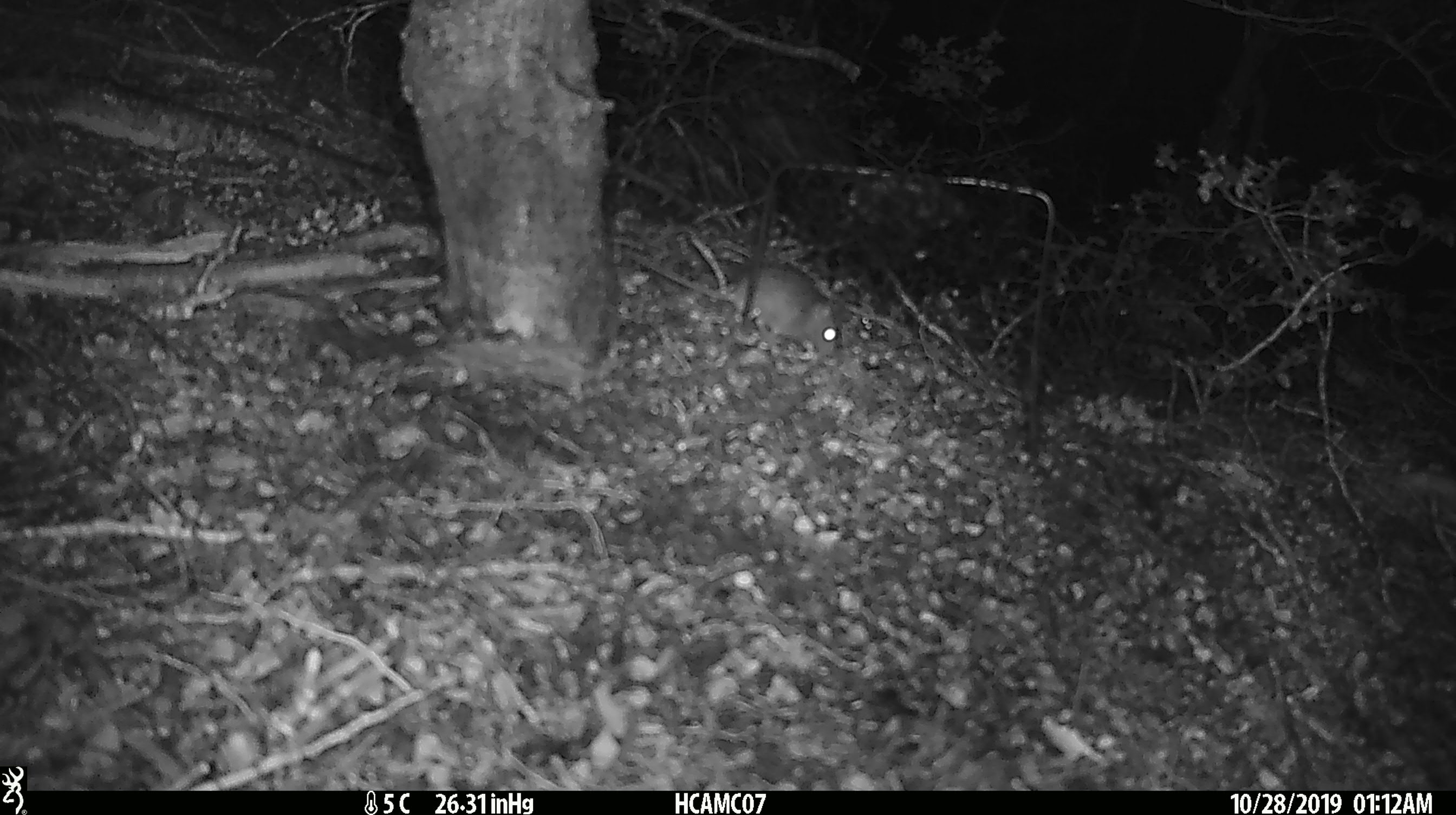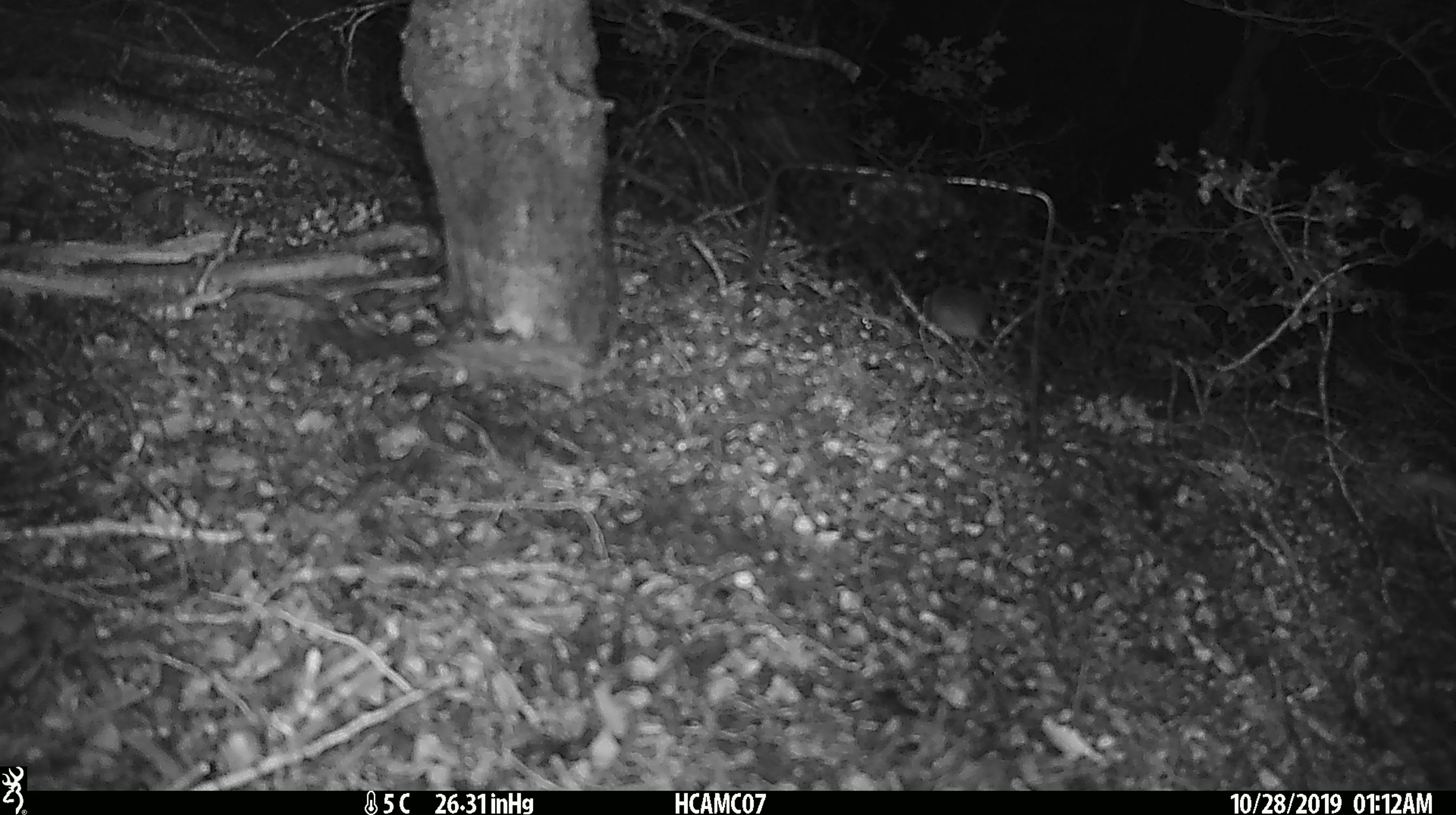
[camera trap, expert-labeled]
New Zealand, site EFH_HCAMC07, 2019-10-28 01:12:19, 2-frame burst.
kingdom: Animalia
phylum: Chordata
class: Mammalia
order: Rodentia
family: Muridae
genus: Mus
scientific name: Mus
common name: mouse